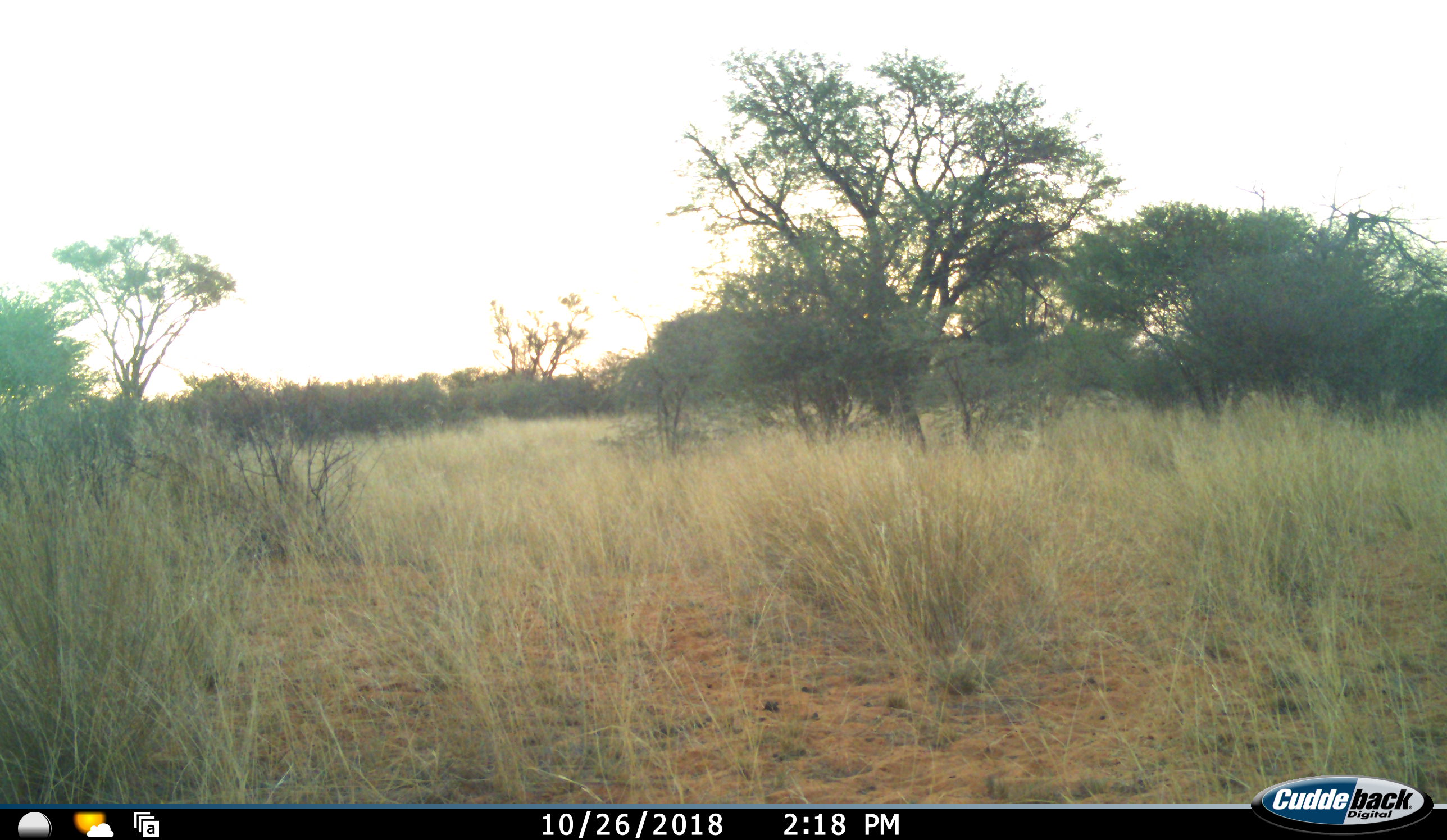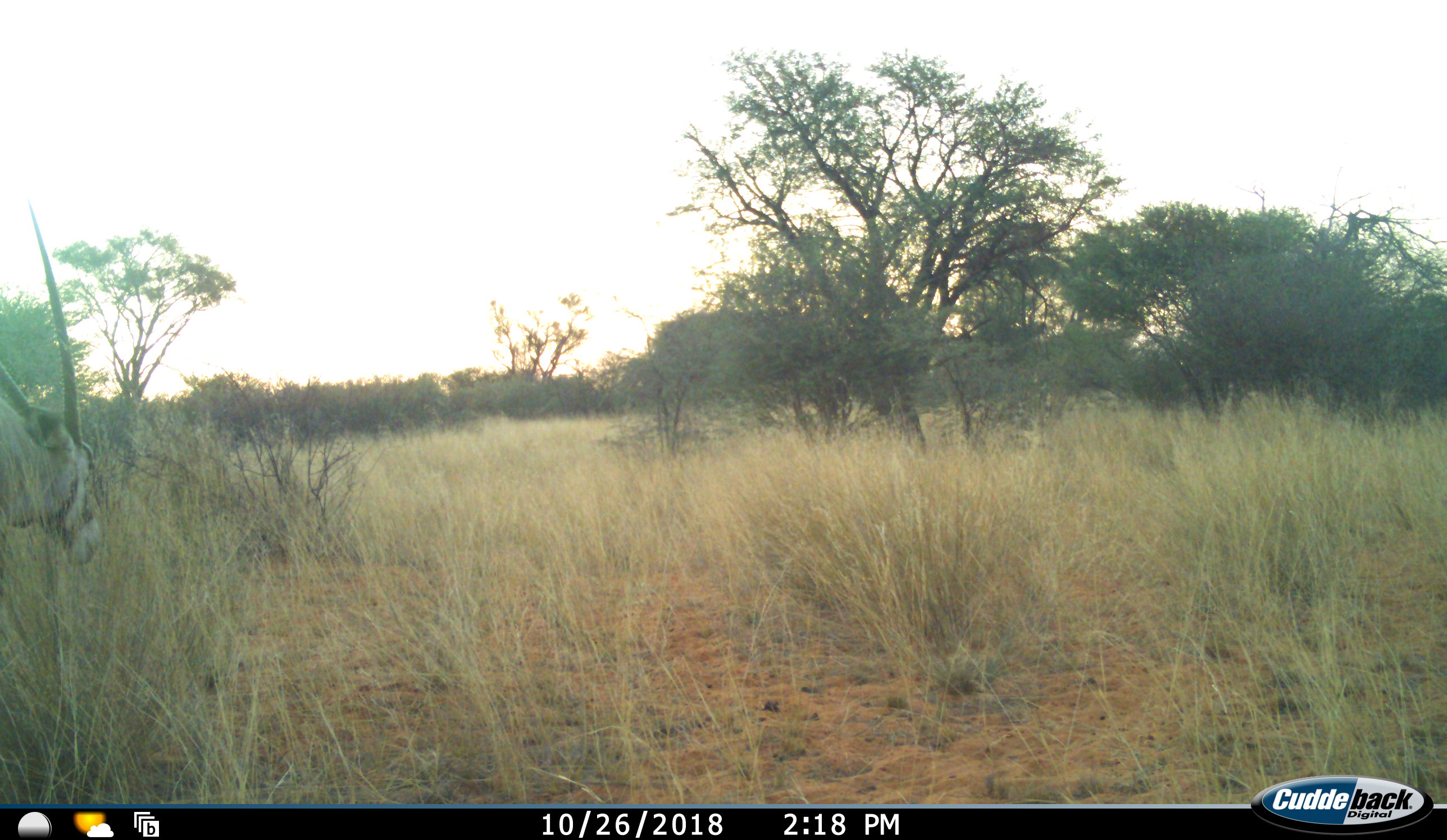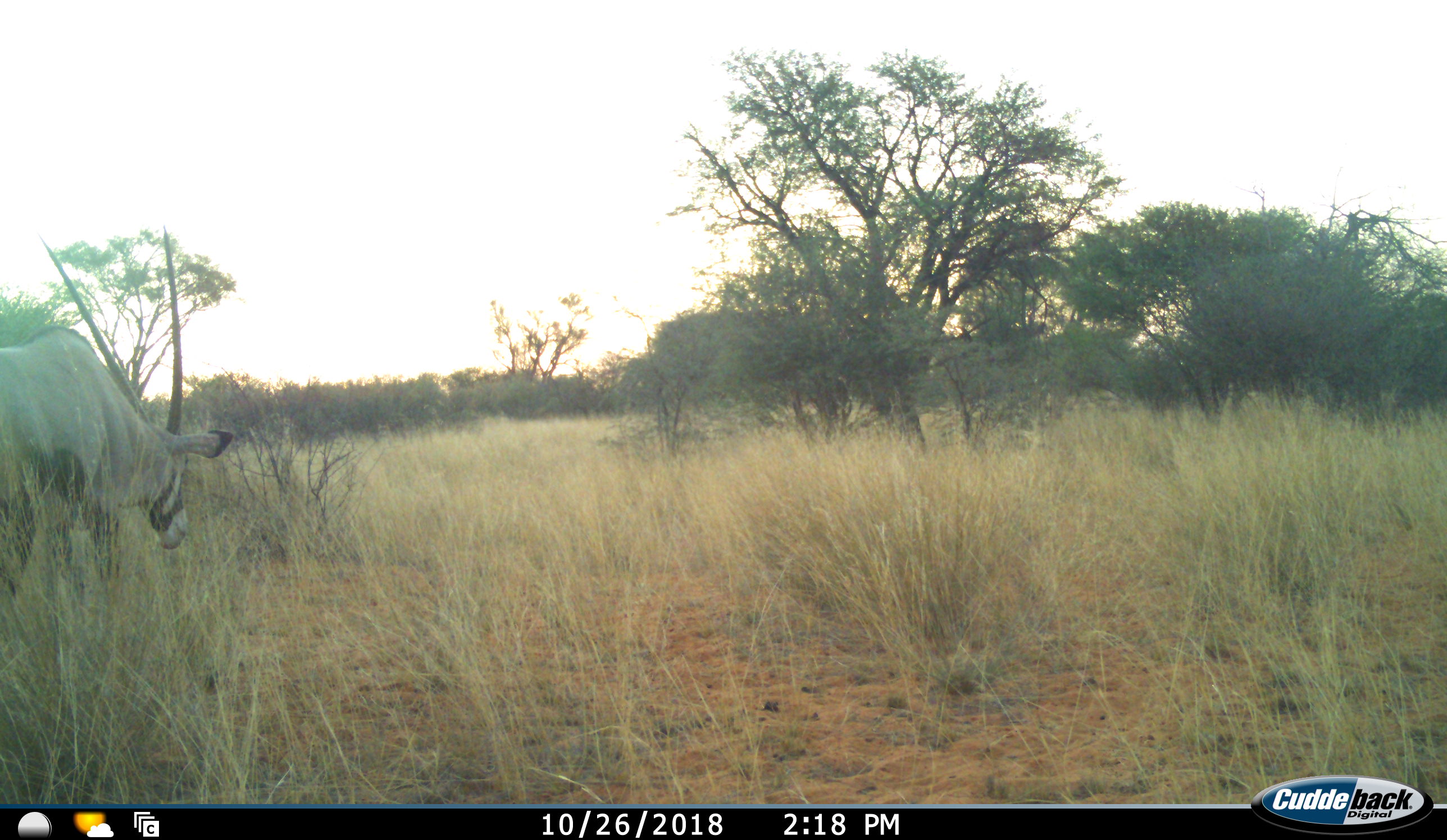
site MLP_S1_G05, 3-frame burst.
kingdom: Animalia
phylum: Chordata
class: Mammalia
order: Artiodactyla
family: Bovidae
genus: Oryx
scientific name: Oryx gazella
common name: gemsbok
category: oryx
Oryx (gemsbok) (Oryx gazella), count 1. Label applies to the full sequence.